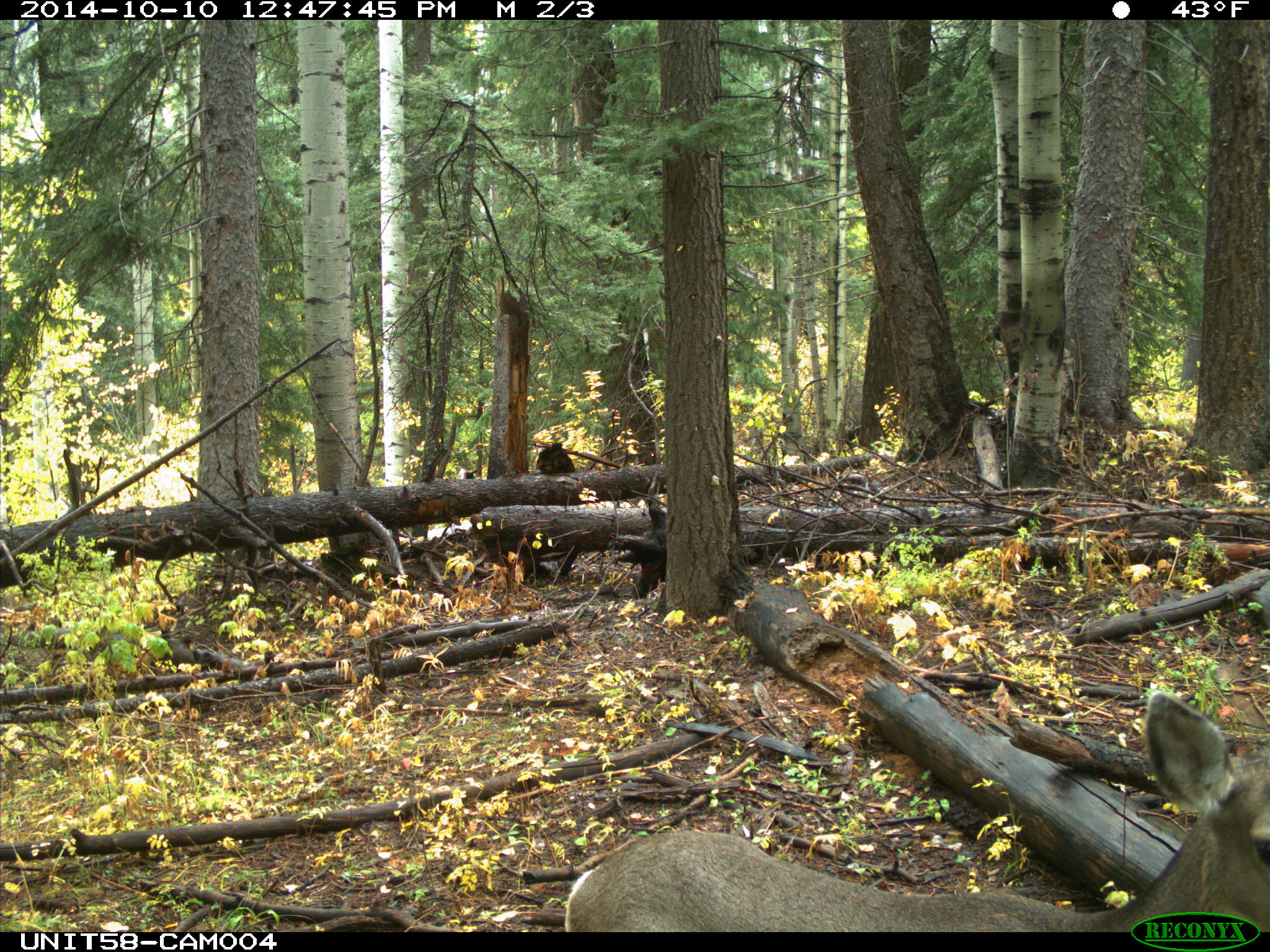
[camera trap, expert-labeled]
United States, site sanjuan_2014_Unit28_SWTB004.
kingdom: Animalia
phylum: Chordata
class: Mammalia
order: Artiodactyla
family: Cervidae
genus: Odocoileus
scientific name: Odocoileus hemionus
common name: mule deer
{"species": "Odocoileus hemionus (mule deer)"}